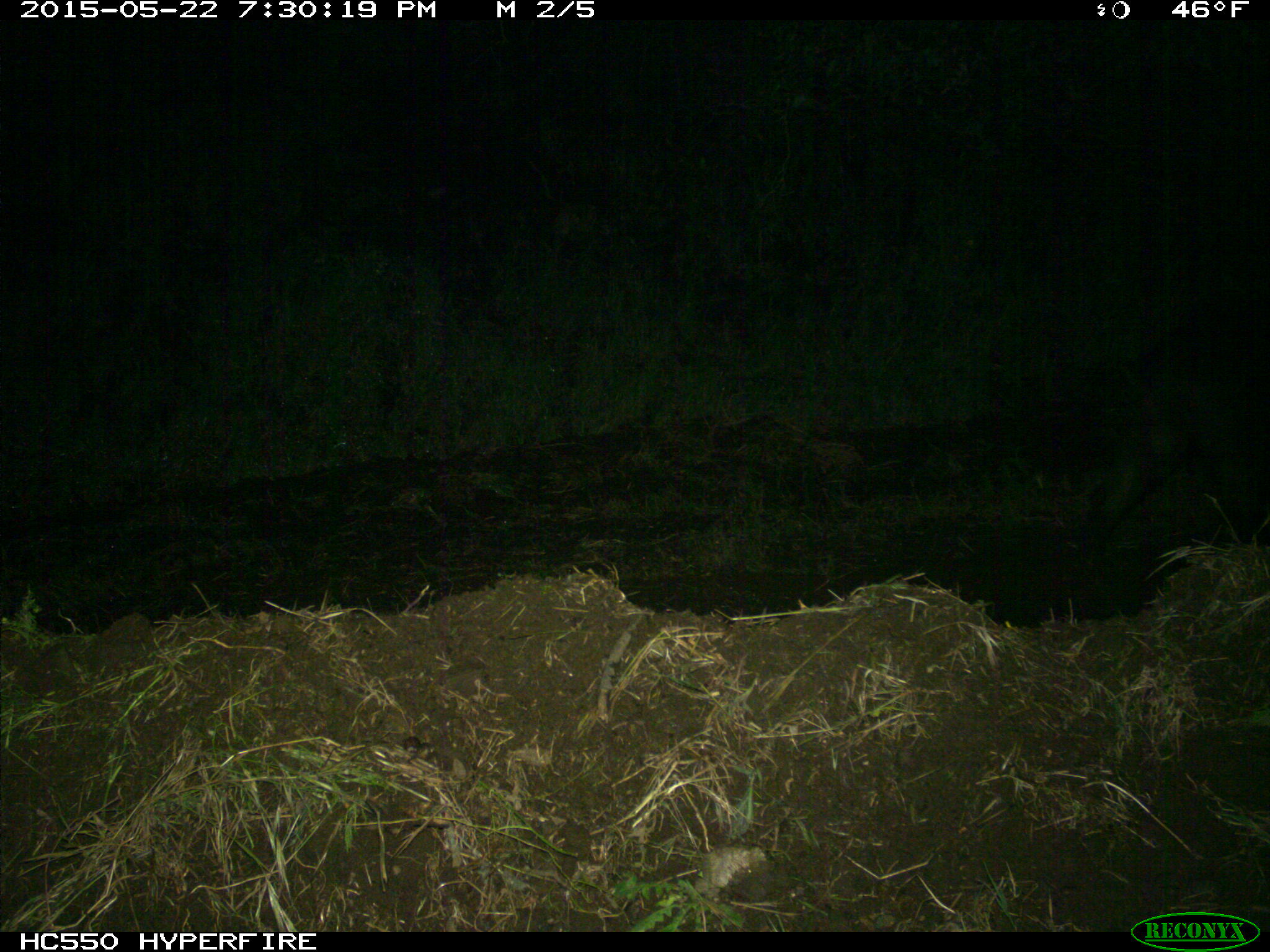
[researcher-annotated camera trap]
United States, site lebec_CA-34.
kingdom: Animalia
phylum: Chordata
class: Mammalia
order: Artiodactyla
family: Suidae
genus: Sus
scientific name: Sus scrofa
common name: wild boar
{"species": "Sus scrofa (wild boar)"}